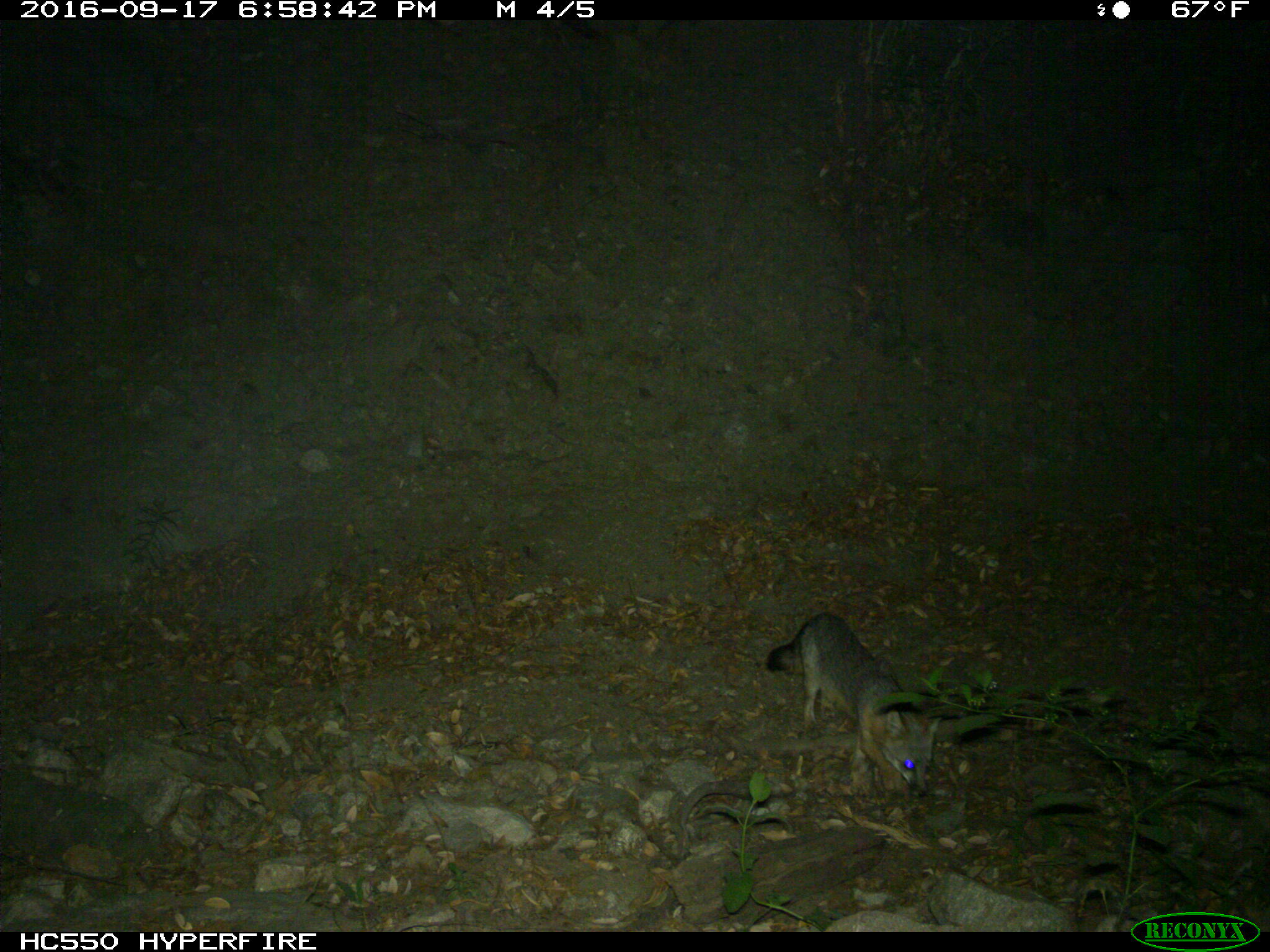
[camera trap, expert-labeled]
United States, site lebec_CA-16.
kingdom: Animalia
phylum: Chordata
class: Mammalia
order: Carnivora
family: Canidae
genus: Urocyon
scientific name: Urocyon cinereoargenteus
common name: gray fox